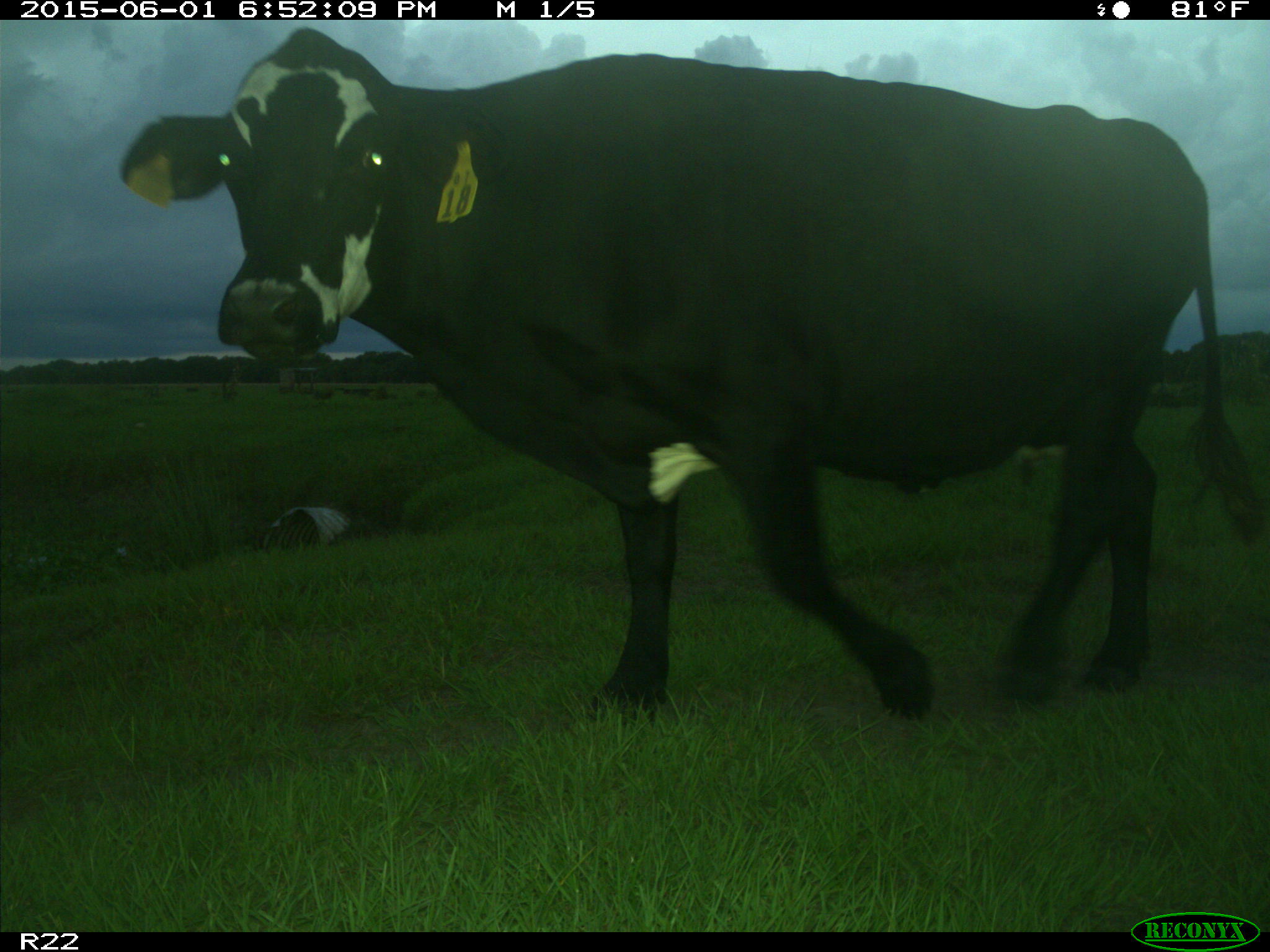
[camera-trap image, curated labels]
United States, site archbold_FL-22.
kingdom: Animalia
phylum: Chordata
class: Mammalia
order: Artiodactyla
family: Bovidae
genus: Bos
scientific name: Bos taurus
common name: domestic cow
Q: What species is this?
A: Bos taurus (domestic cow).